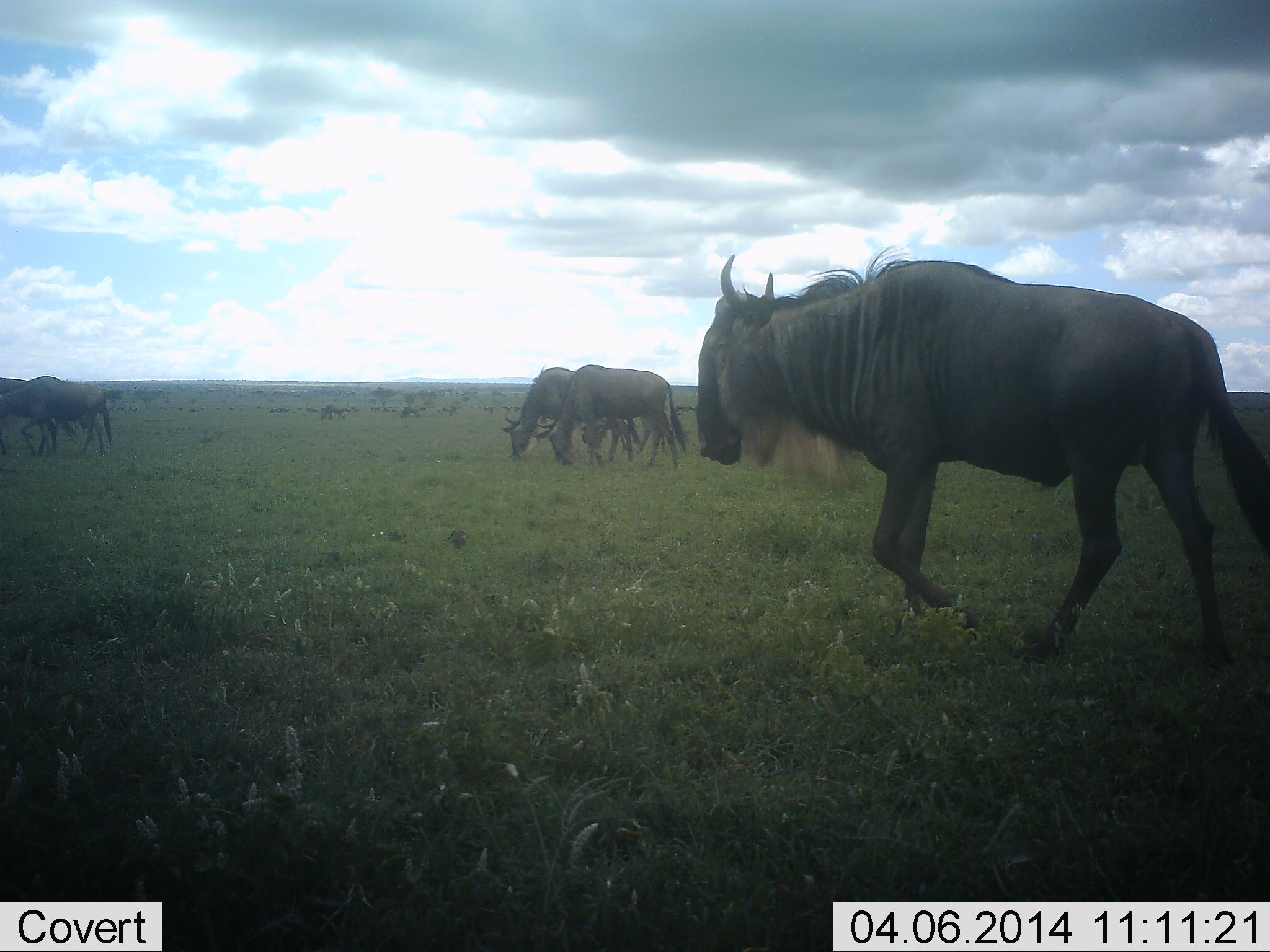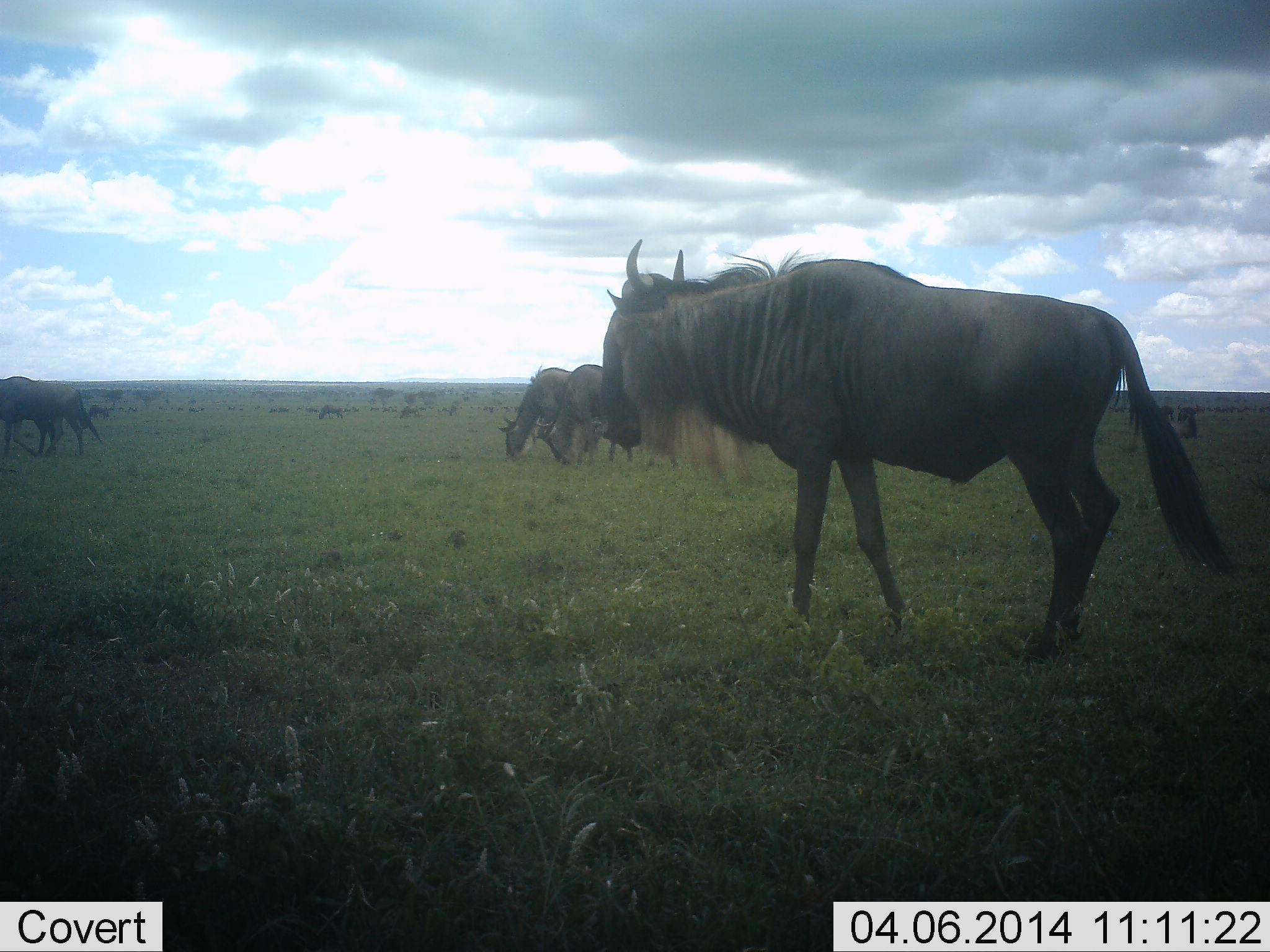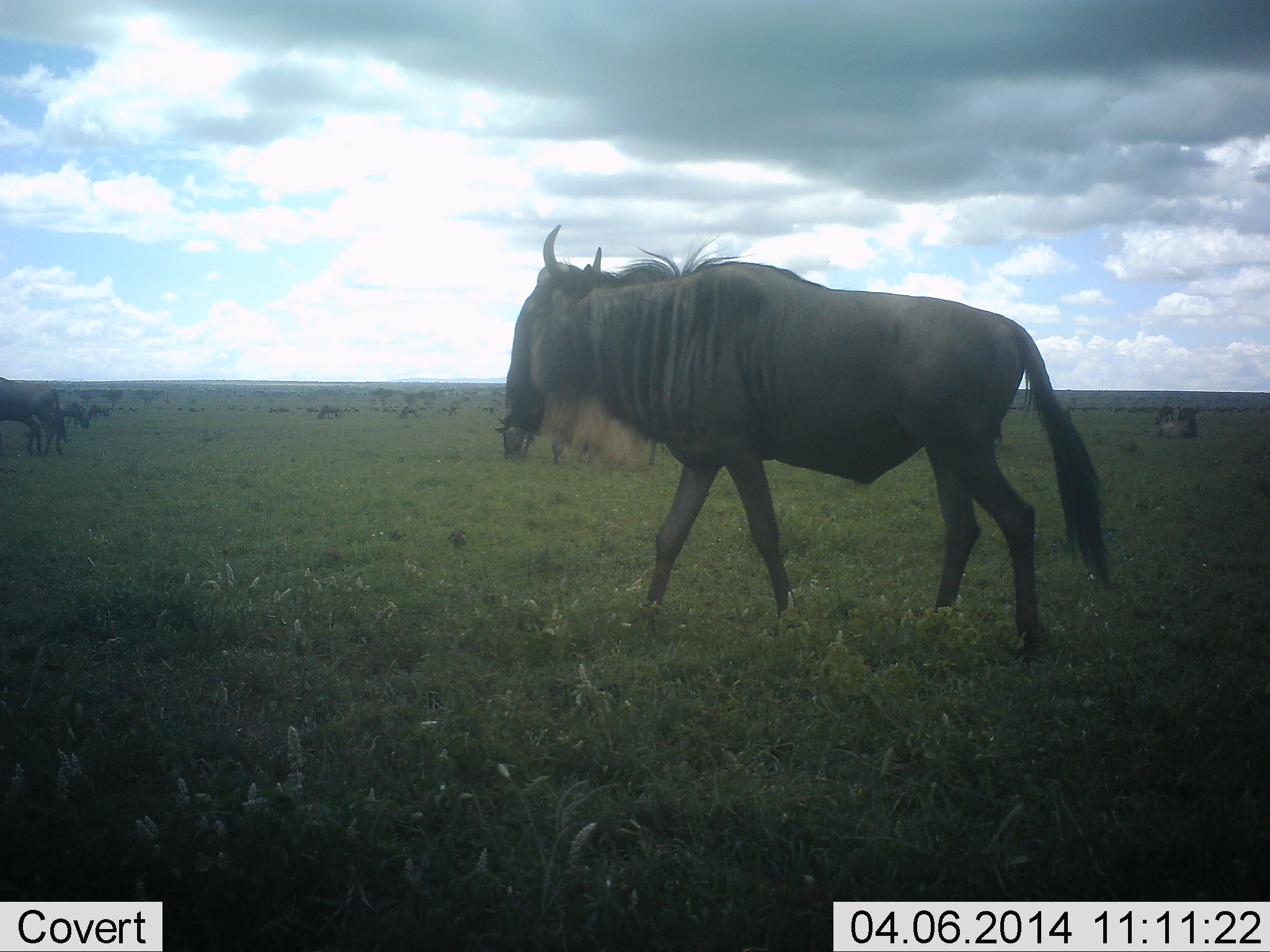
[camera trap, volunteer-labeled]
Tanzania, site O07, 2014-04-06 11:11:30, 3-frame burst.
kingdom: Animalia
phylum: Chordata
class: Mammalia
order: Artiodactyla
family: Bovidae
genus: Connochaetes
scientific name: Connochaetes taurinus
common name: blue wildebeest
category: wildebeest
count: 7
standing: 40%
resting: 10%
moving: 100%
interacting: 0%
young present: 0%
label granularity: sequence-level